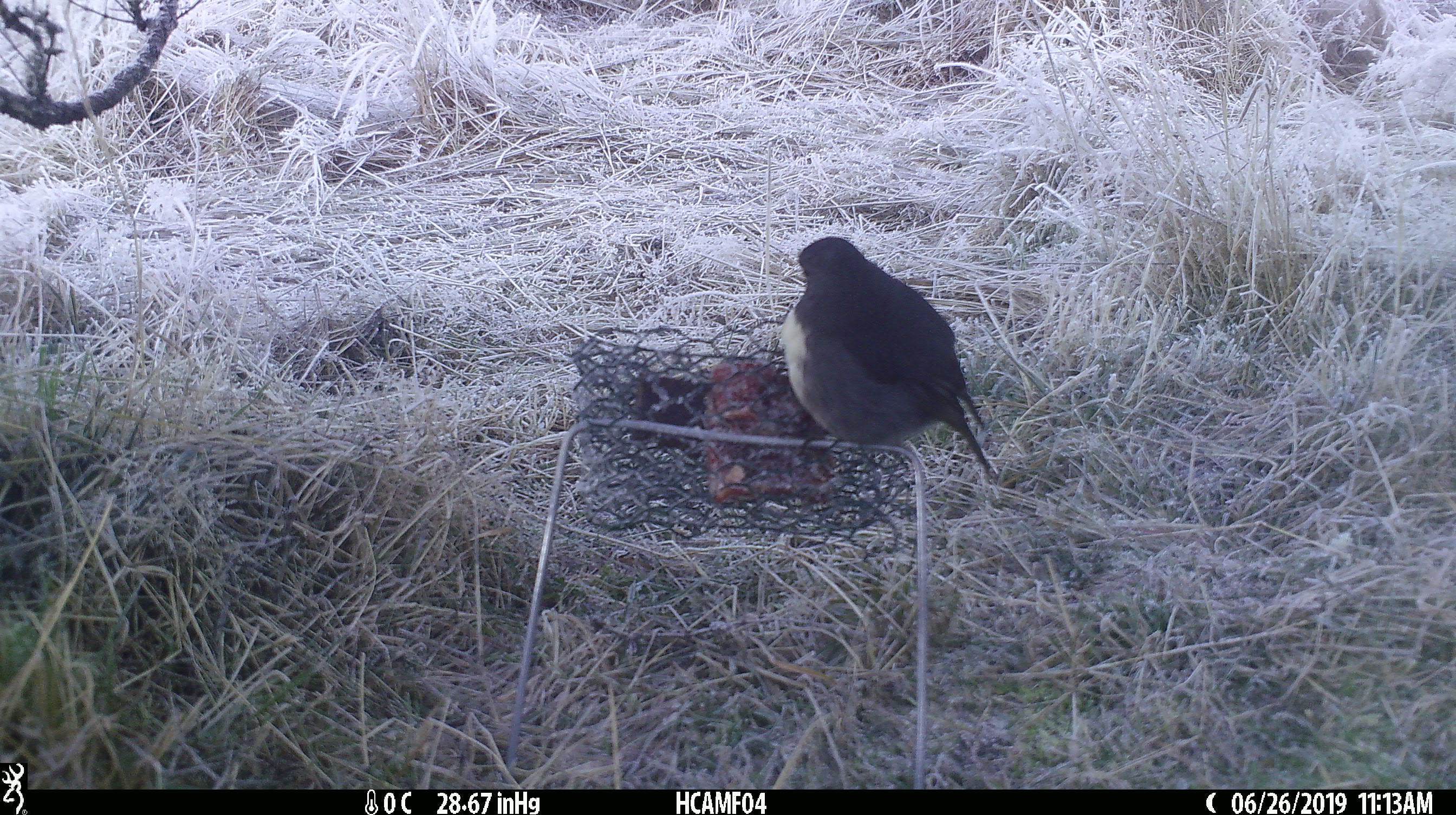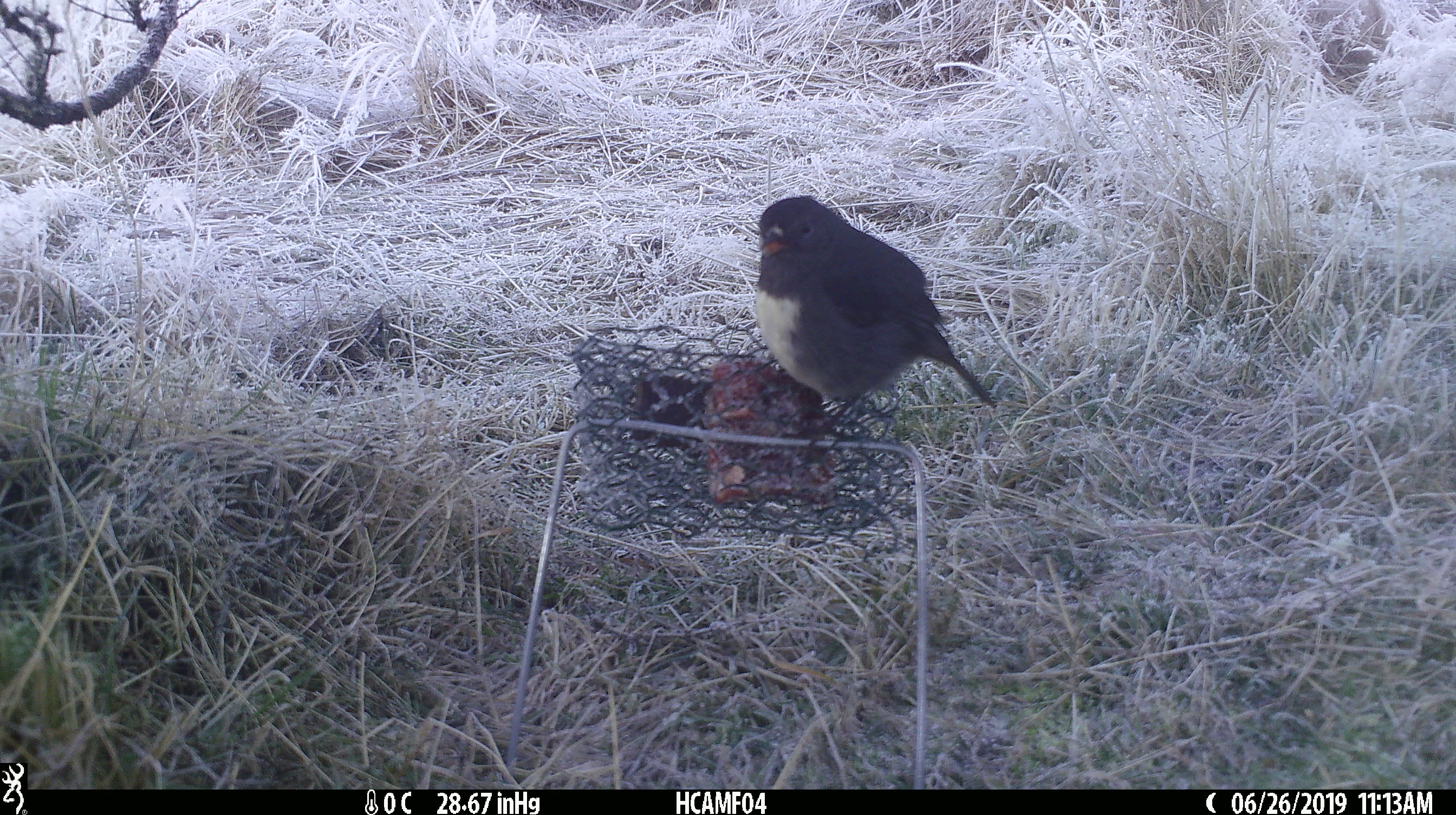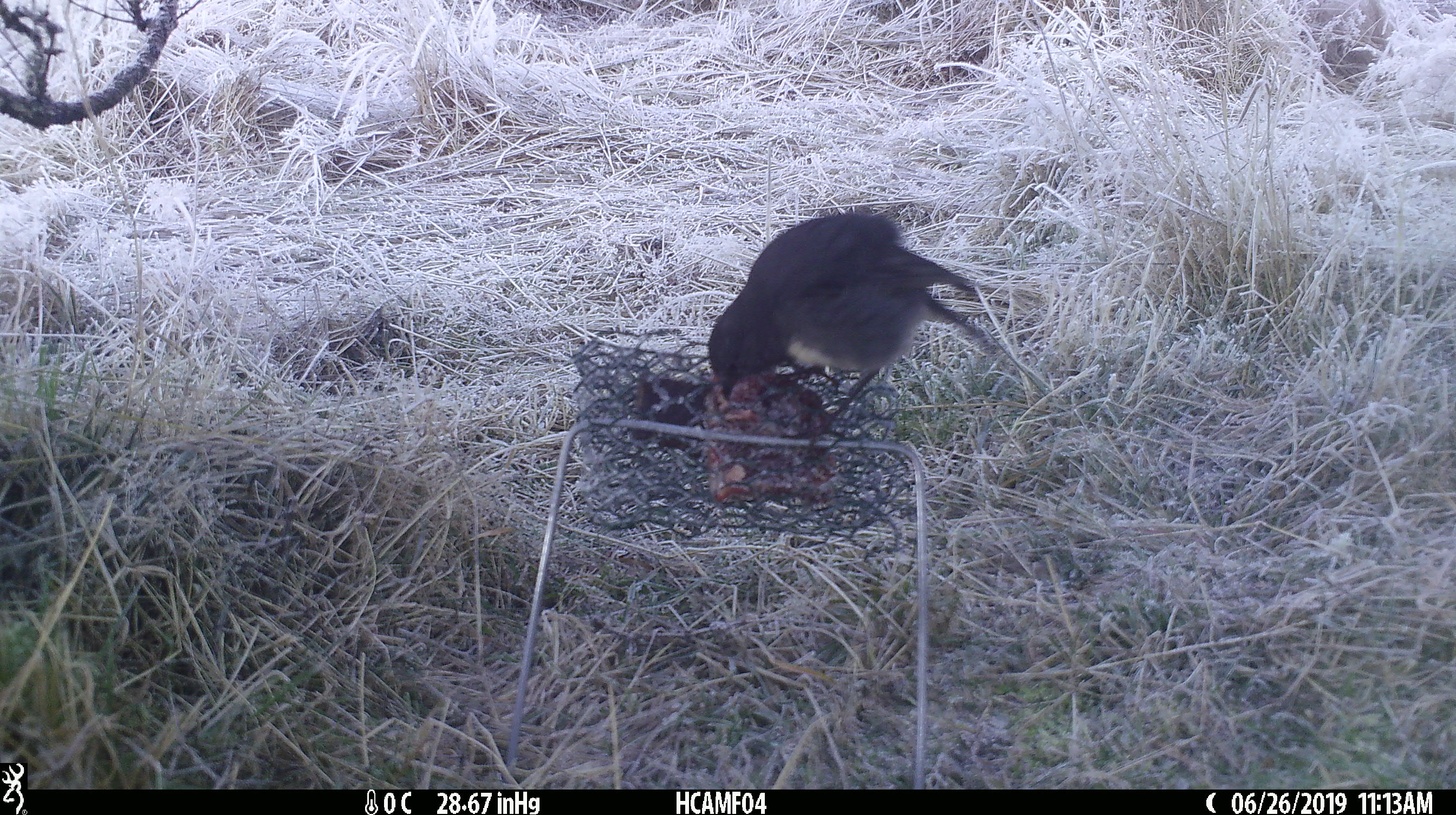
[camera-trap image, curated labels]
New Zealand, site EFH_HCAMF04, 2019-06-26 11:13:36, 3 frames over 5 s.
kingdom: Animalia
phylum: Chordata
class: Aves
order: Passeriformes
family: Petroicidae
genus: Petroica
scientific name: Petroica australis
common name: new zealand robin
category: robin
Robin (new zealand robin) (Petroica australis).